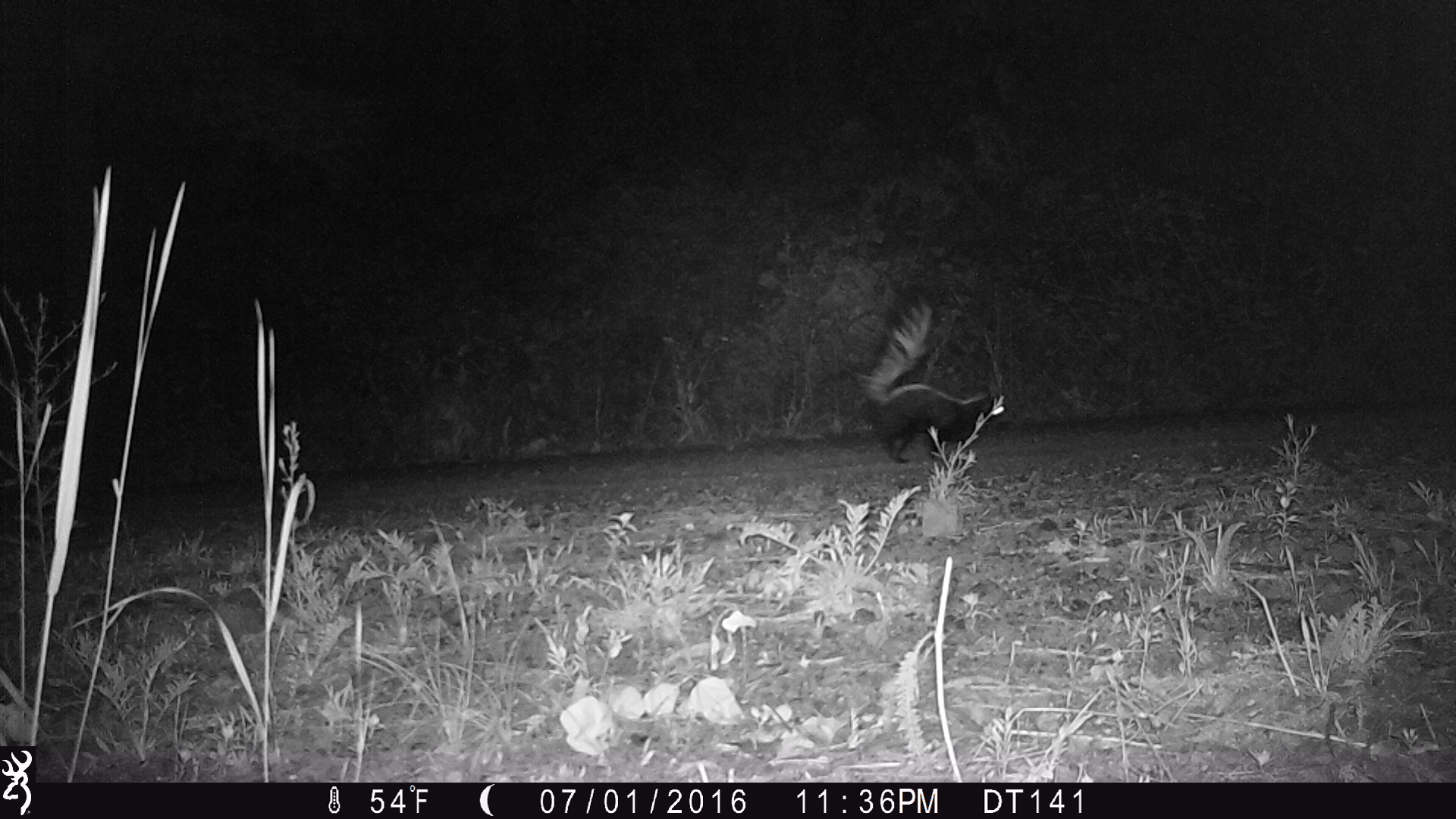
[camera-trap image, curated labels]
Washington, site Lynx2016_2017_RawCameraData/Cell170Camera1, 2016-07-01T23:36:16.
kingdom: Animalia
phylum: Chordata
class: Mammalia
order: Carnivora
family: Mephitidae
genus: Mephitis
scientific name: Mephitis mephitis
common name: striped skunk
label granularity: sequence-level